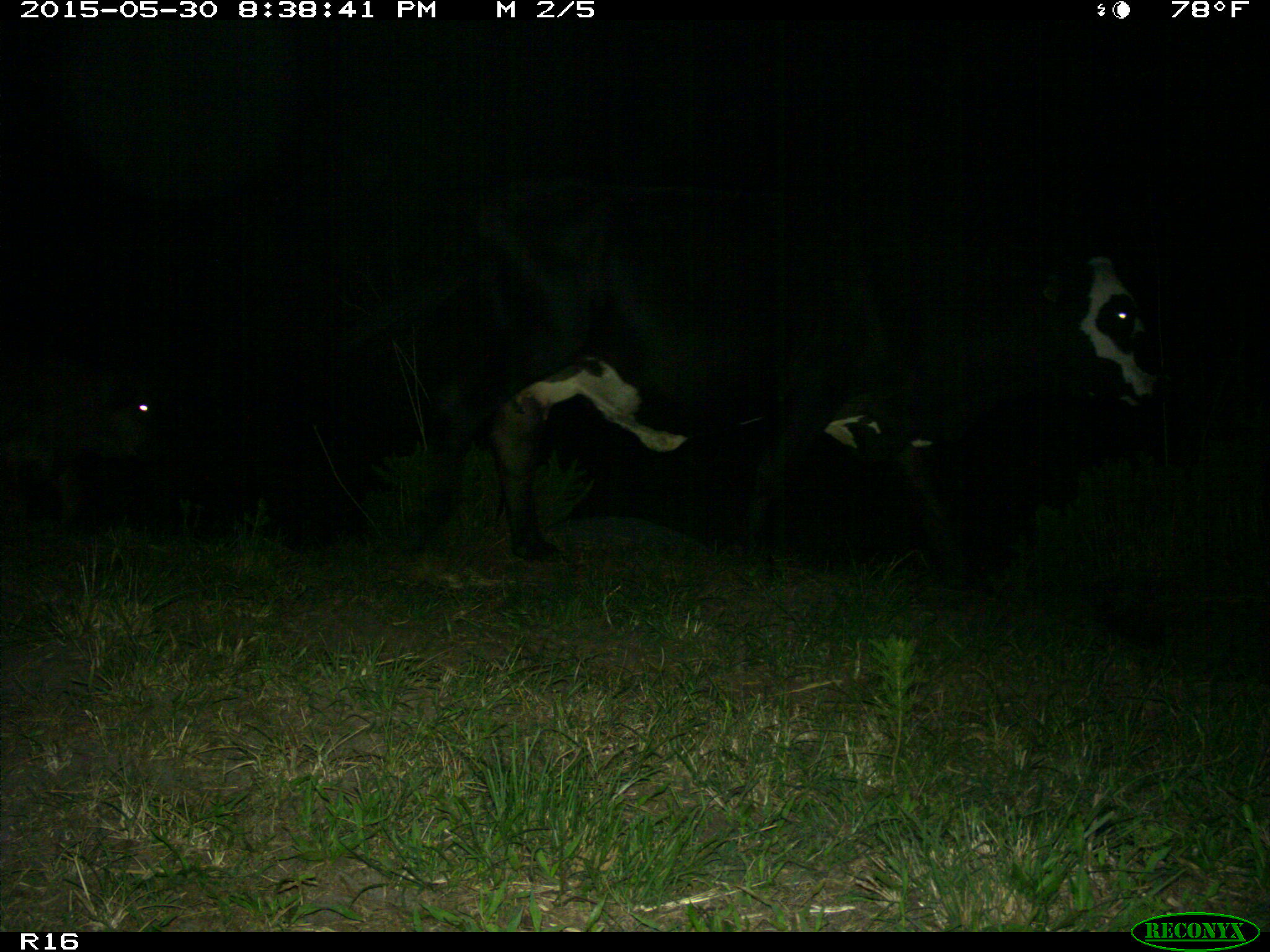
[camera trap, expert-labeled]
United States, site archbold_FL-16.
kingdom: Animalia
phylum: Chordata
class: Mammalia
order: Artiodactyla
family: Bovidae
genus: Bos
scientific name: Bos taurus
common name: domestic cow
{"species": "Bos taurus (domestic cow)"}